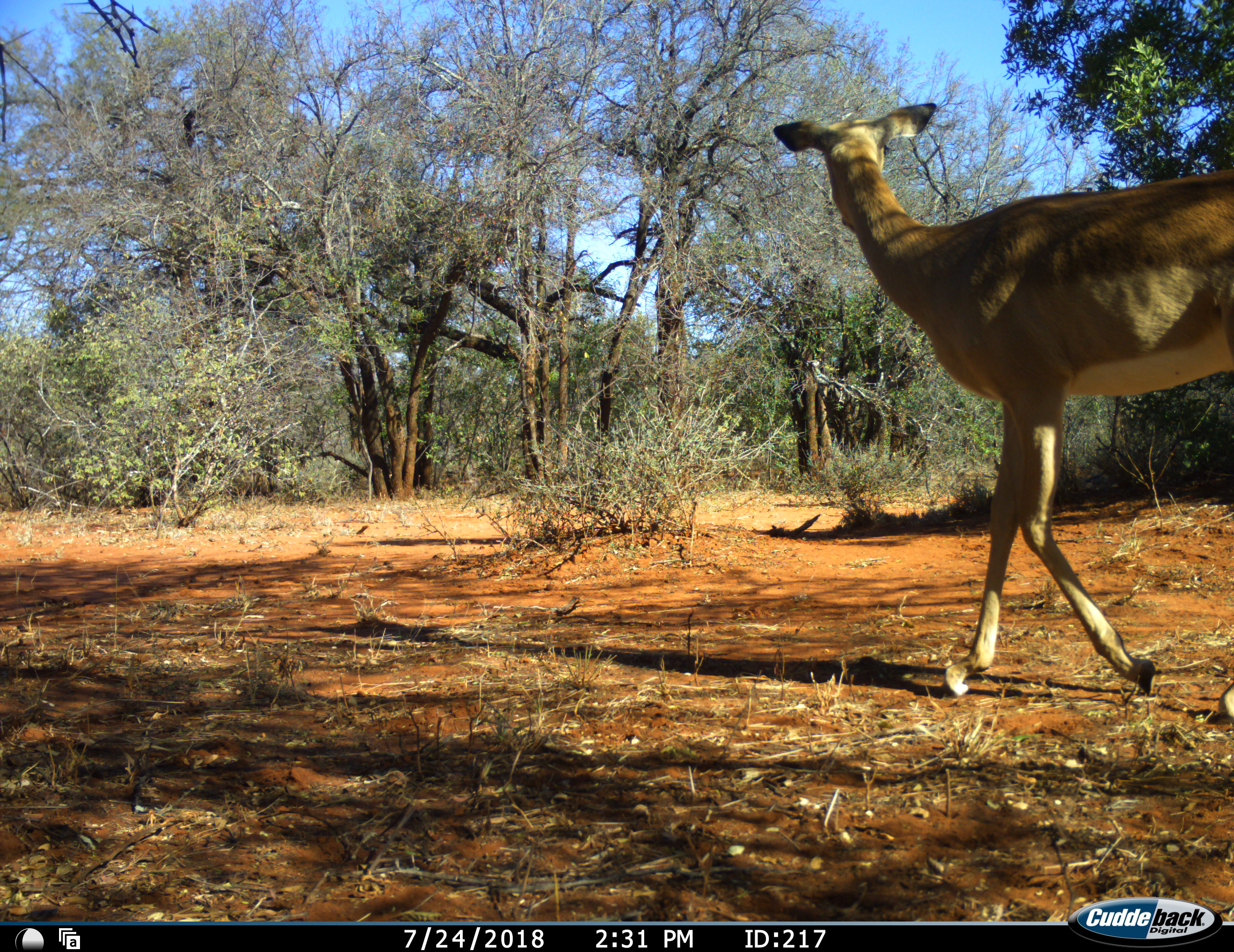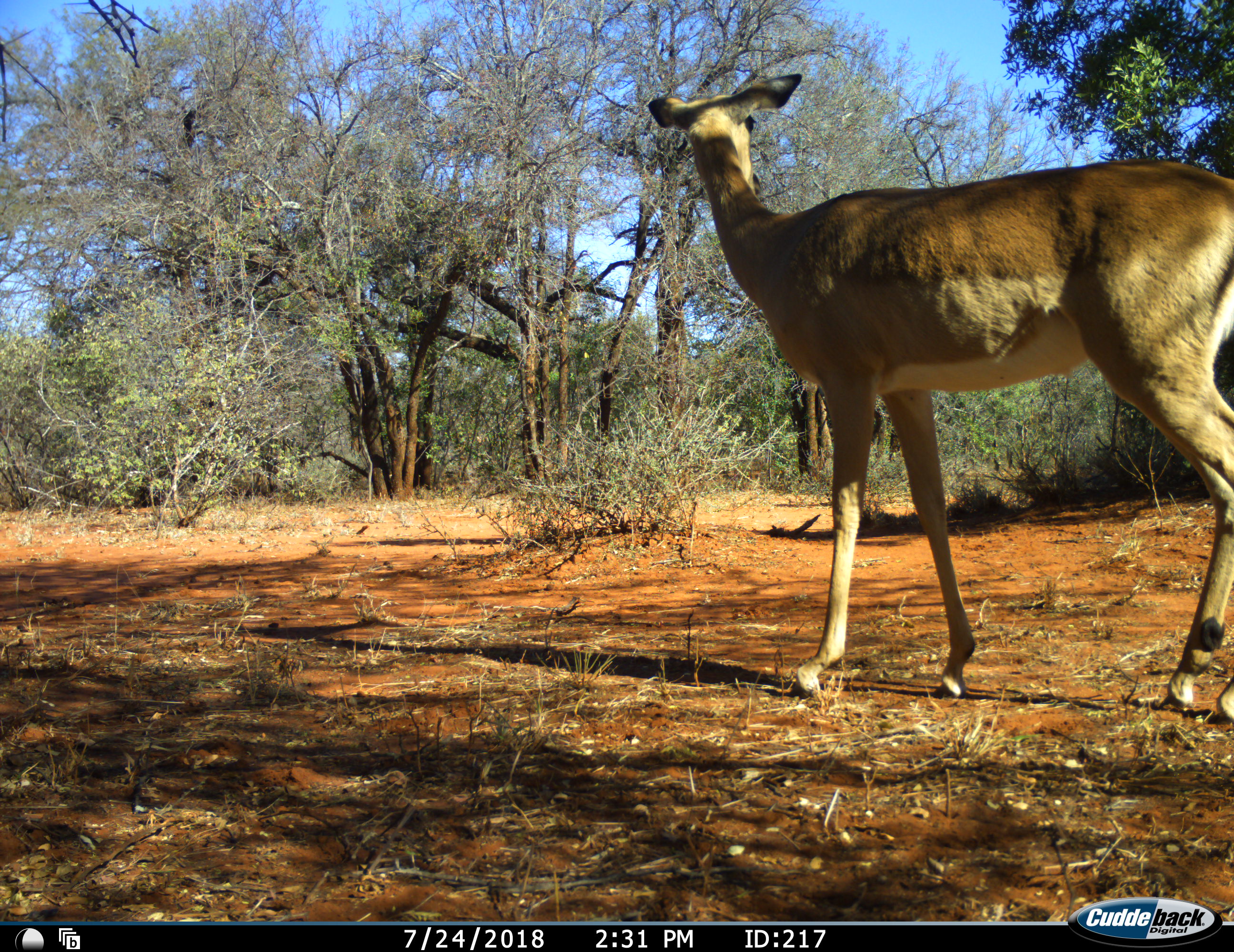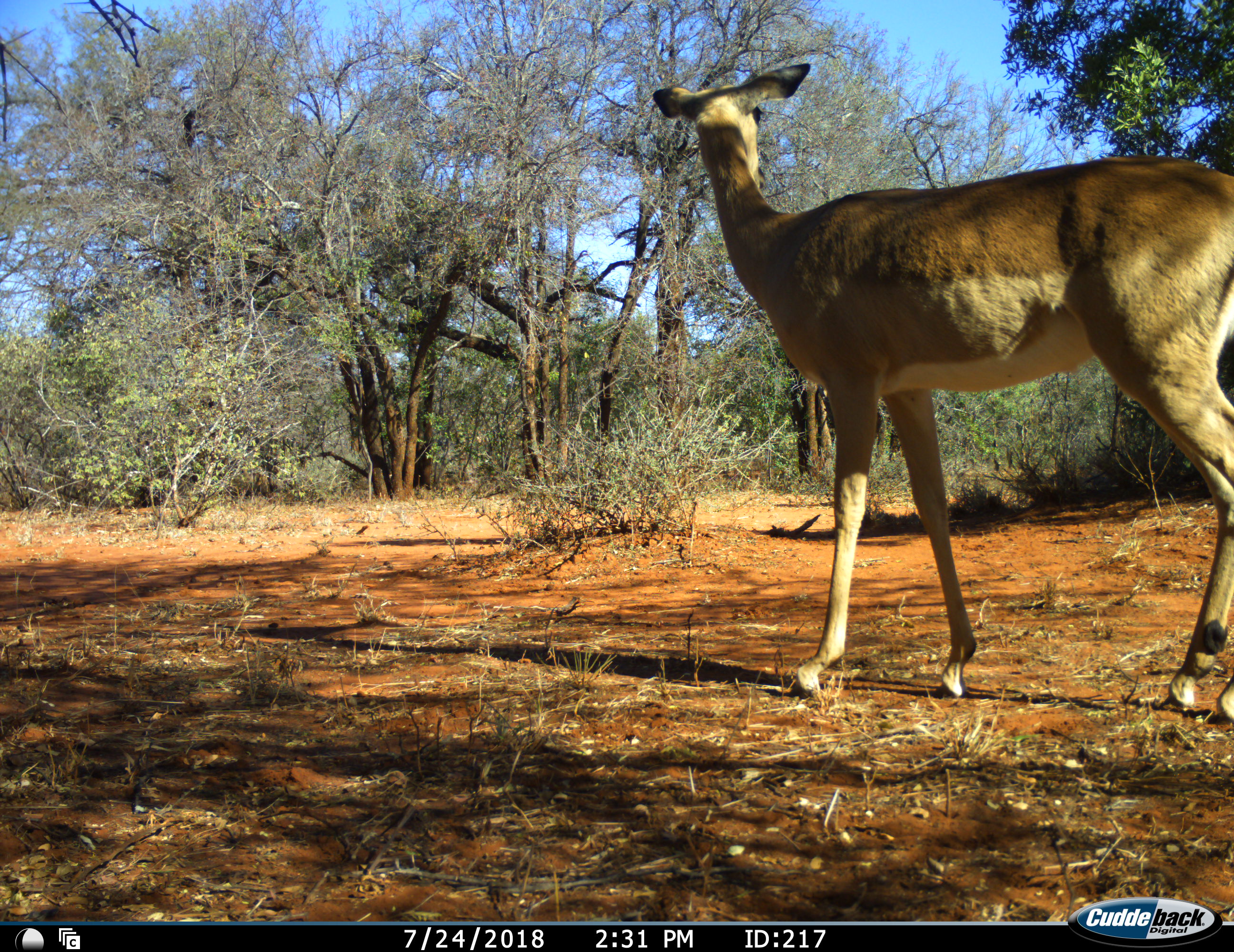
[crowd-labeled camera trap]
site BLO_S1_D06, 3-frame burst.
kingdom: Animalia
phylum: Chordata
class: Mammalia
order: Artiodactyla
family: Bovidae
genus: Aepyceros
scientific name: Aepyceros melampus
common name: impala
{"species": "impala (Aepyceros melampus)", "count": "1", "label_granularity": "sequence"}